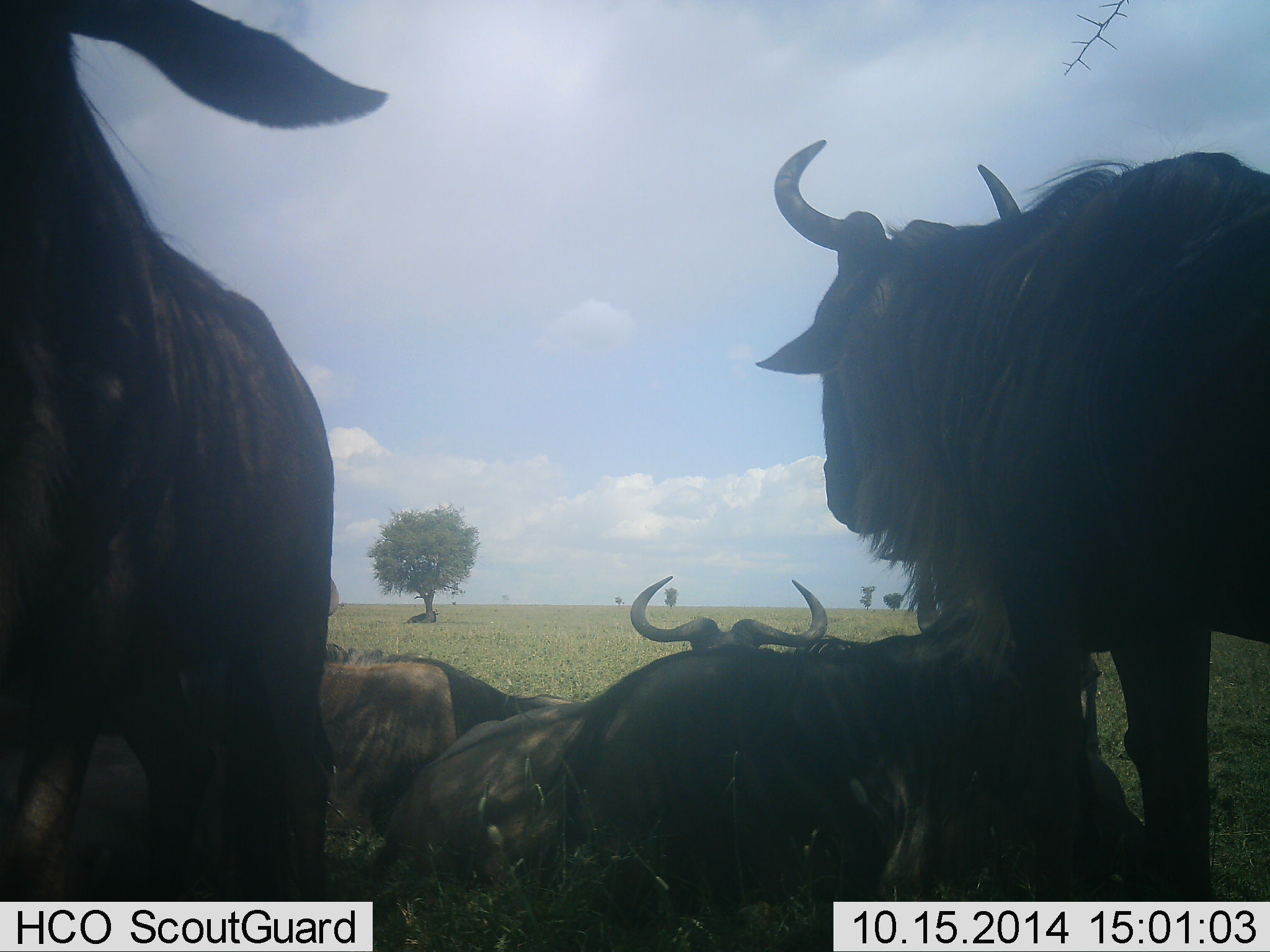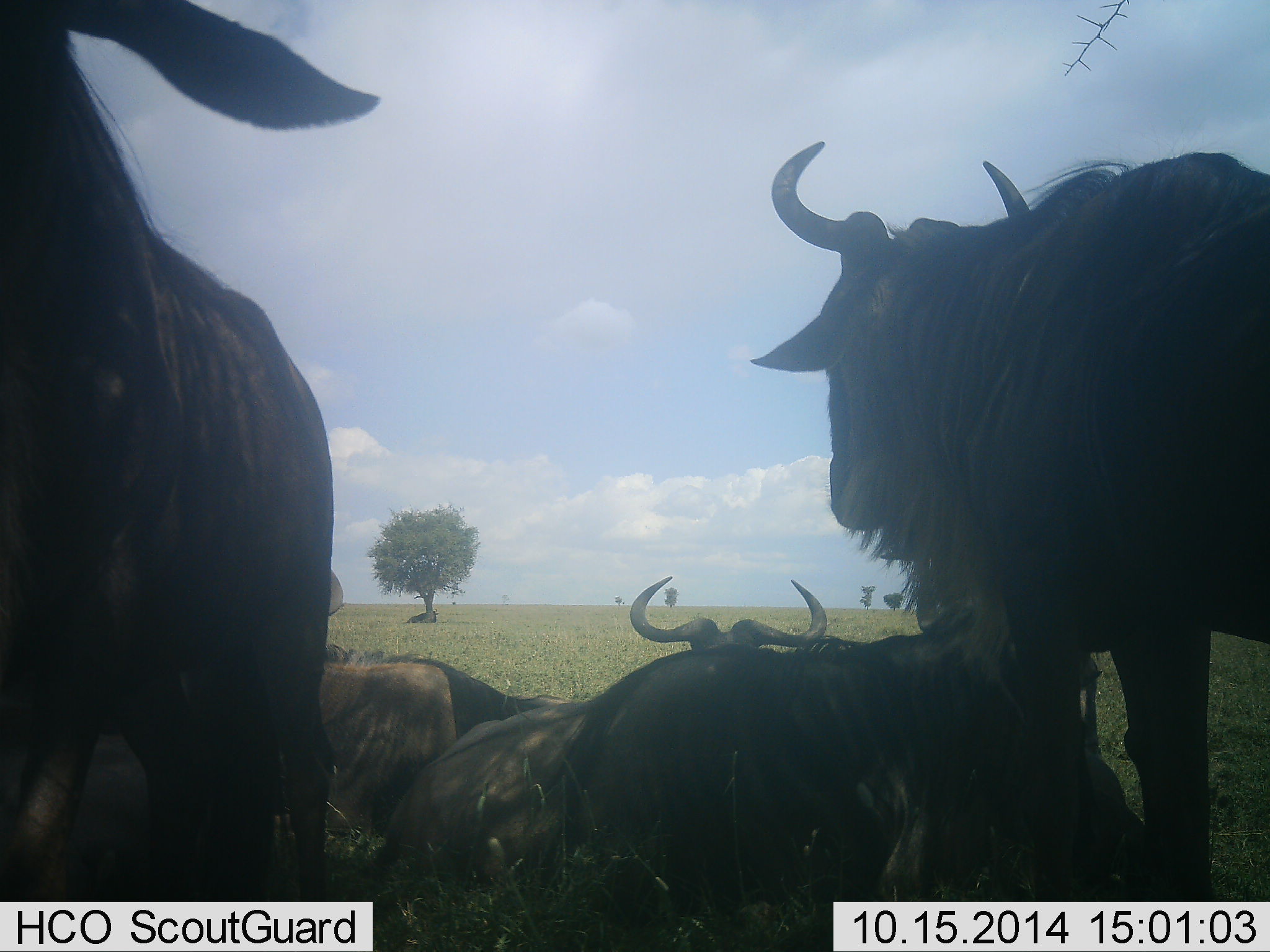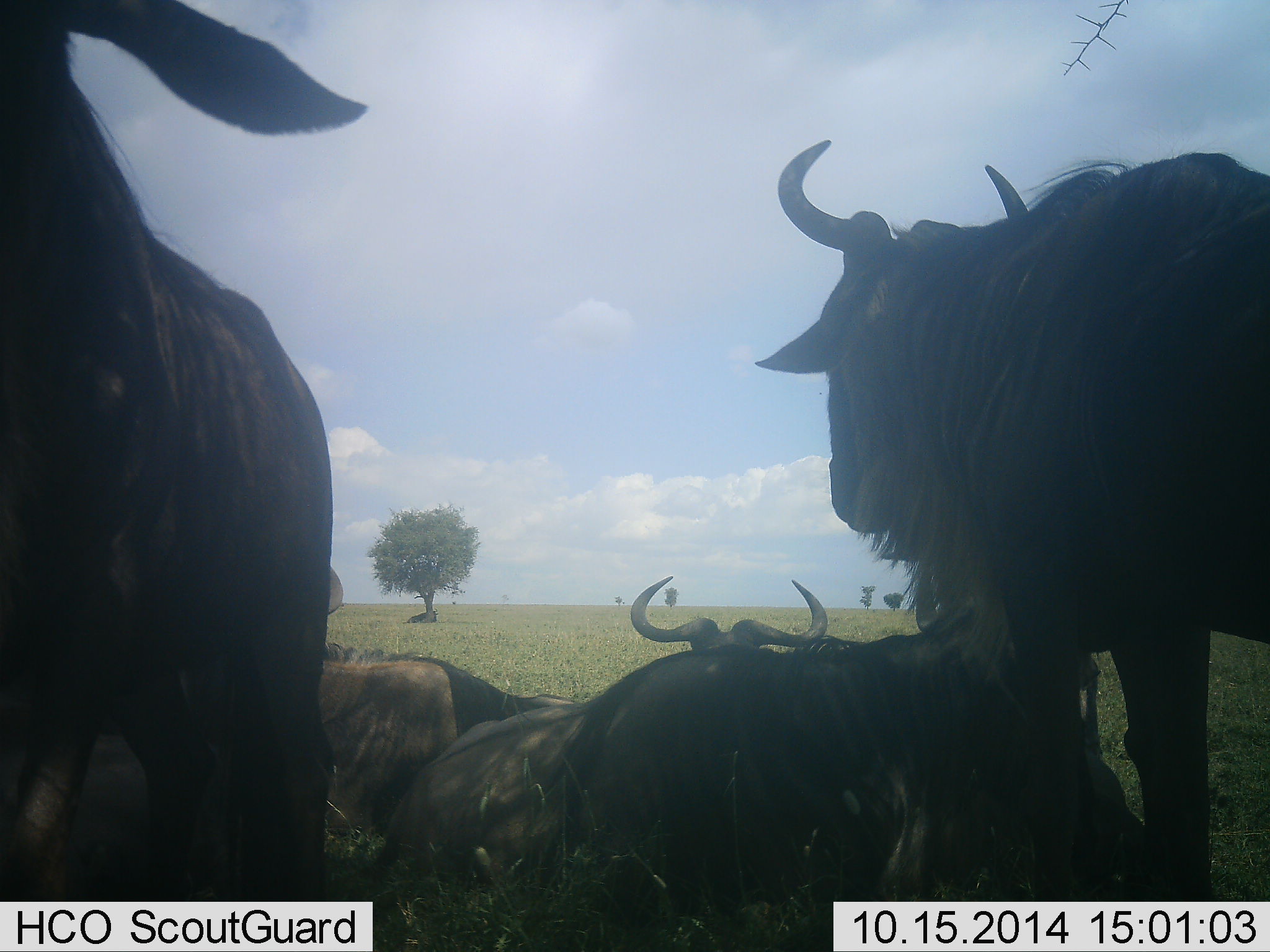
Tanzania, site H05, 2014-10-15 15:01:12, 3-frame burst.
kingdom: Animalia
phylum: Chordata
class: Mammalia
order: Artiodactyla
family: Bovidae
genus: Connochaetes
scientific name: Connochaetes taurinus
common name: blue wildebeest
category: wildebeest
Wildebeest (blue wildebeest) (Connochaetes taurinus), count 6. Behavior (volunteer vote fractions): standing 80%, resting 100%, moving 0%, interacting 0%. Young present (vote fraction): 0%. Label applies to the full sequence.